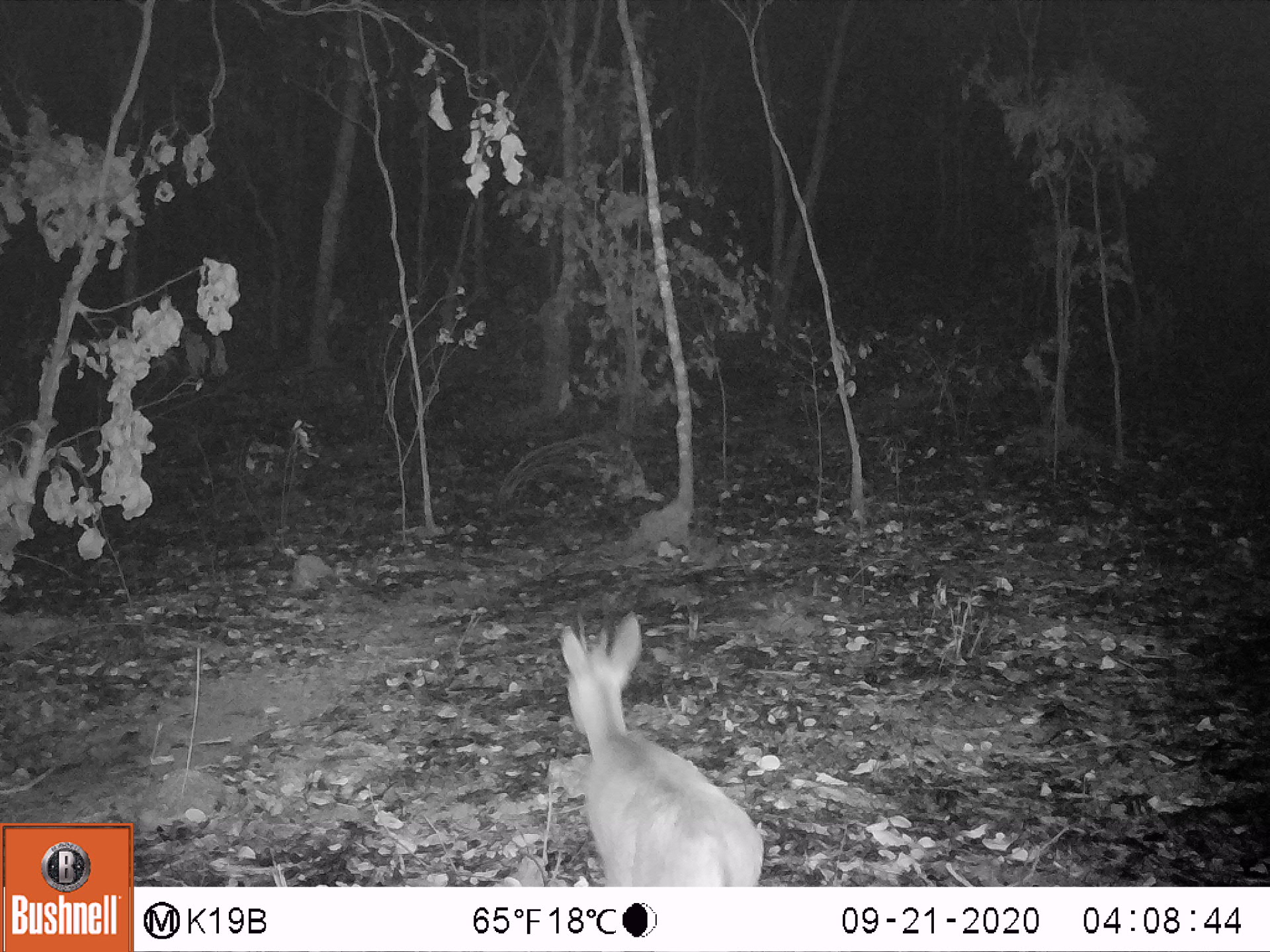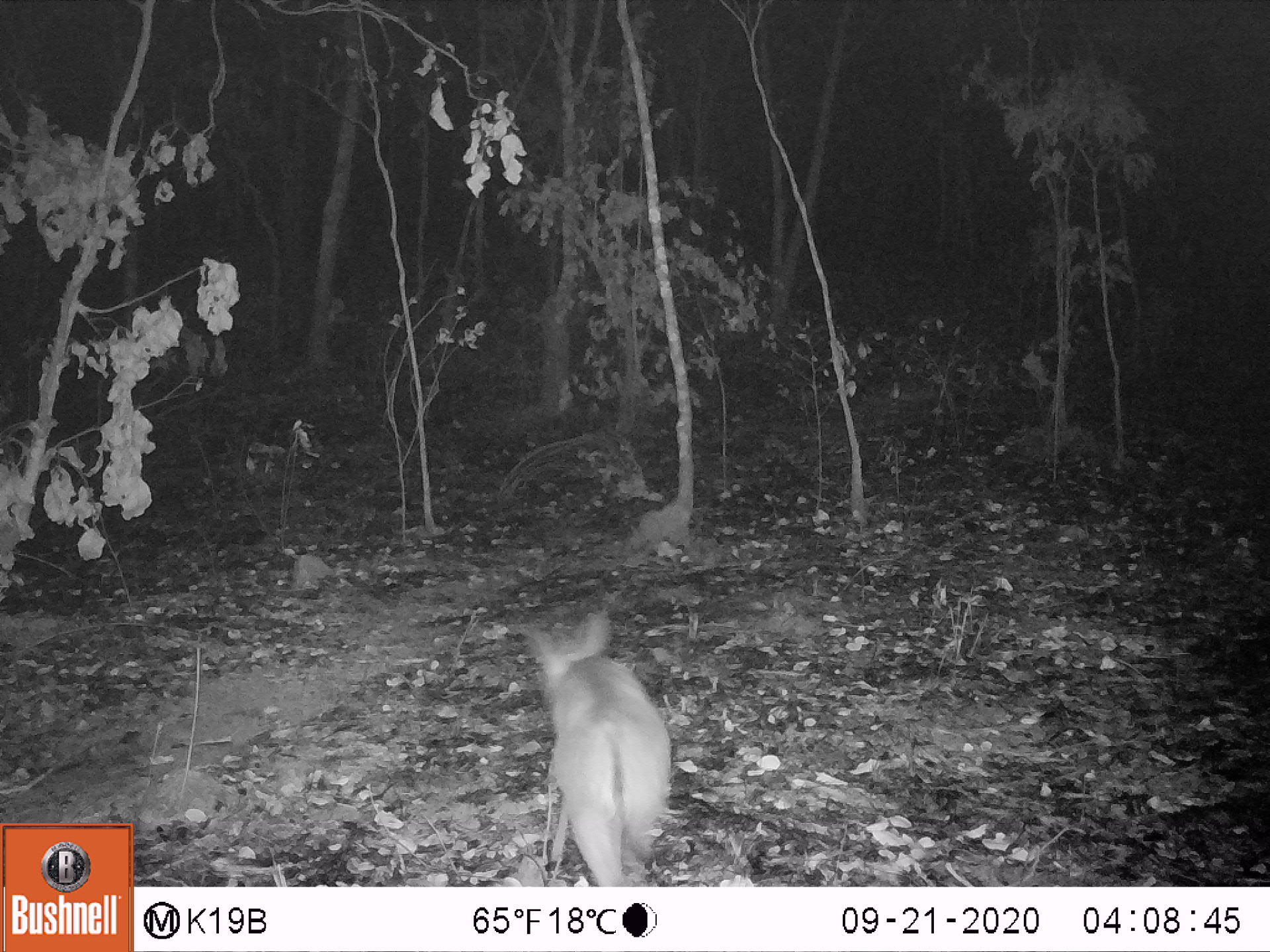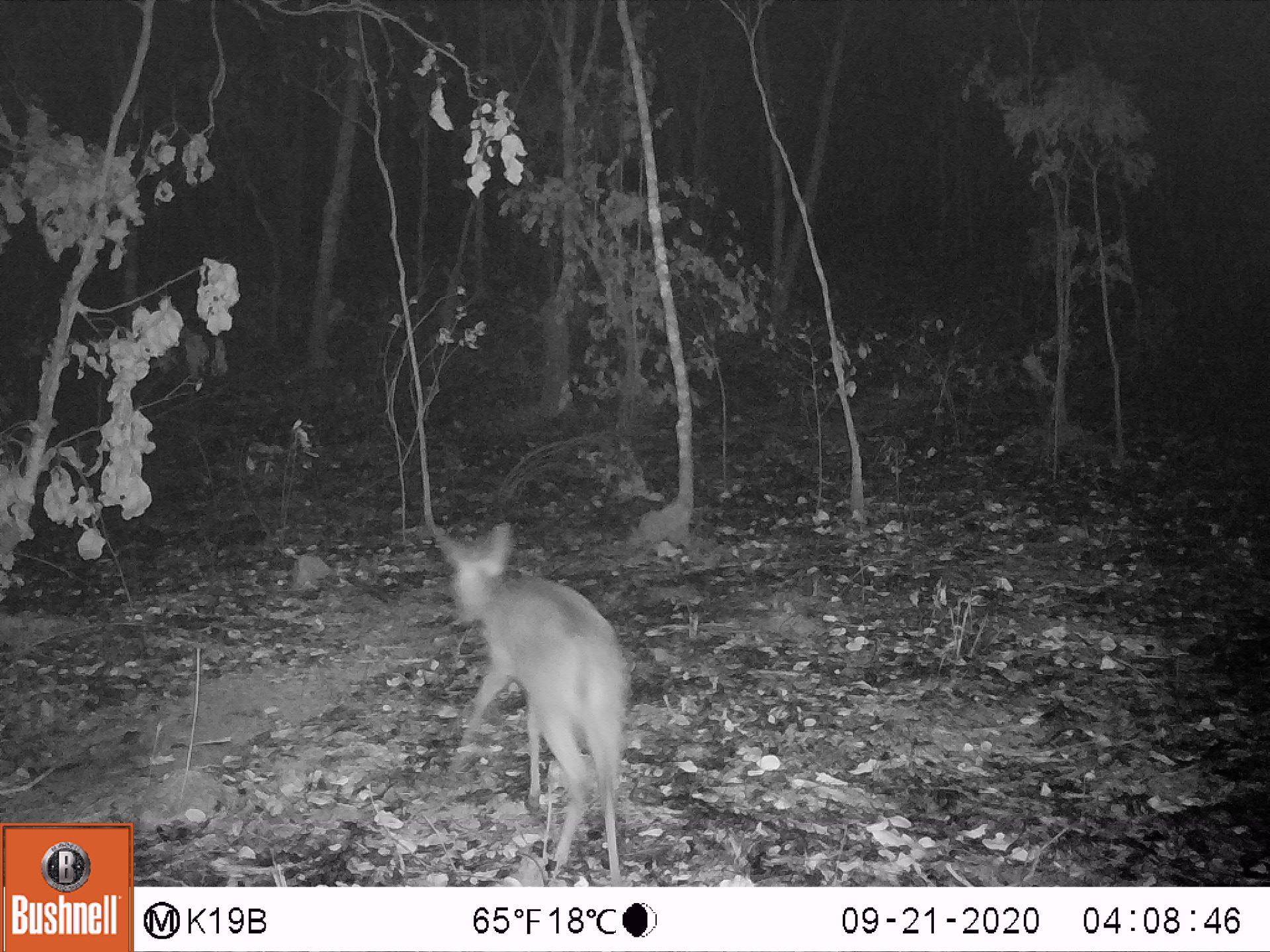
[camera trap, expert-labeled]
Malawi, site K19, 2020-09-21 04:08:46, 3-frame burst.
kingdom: Animalia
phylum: Chordata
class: Mammalia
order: Artiodactyla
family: Bovidae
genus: Sylvicapra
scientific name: Sylvicapra grimmia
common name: common duiker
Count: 1.